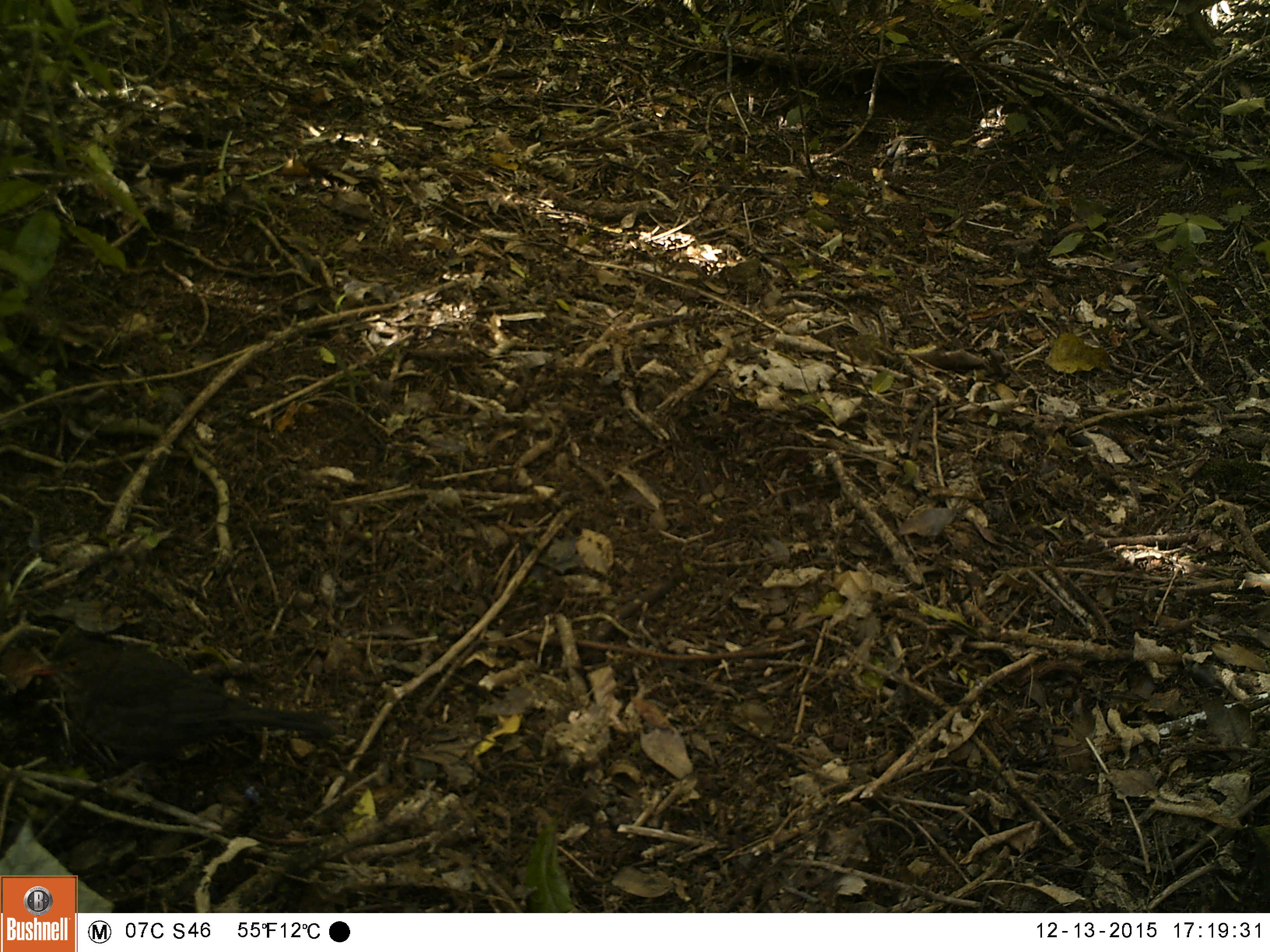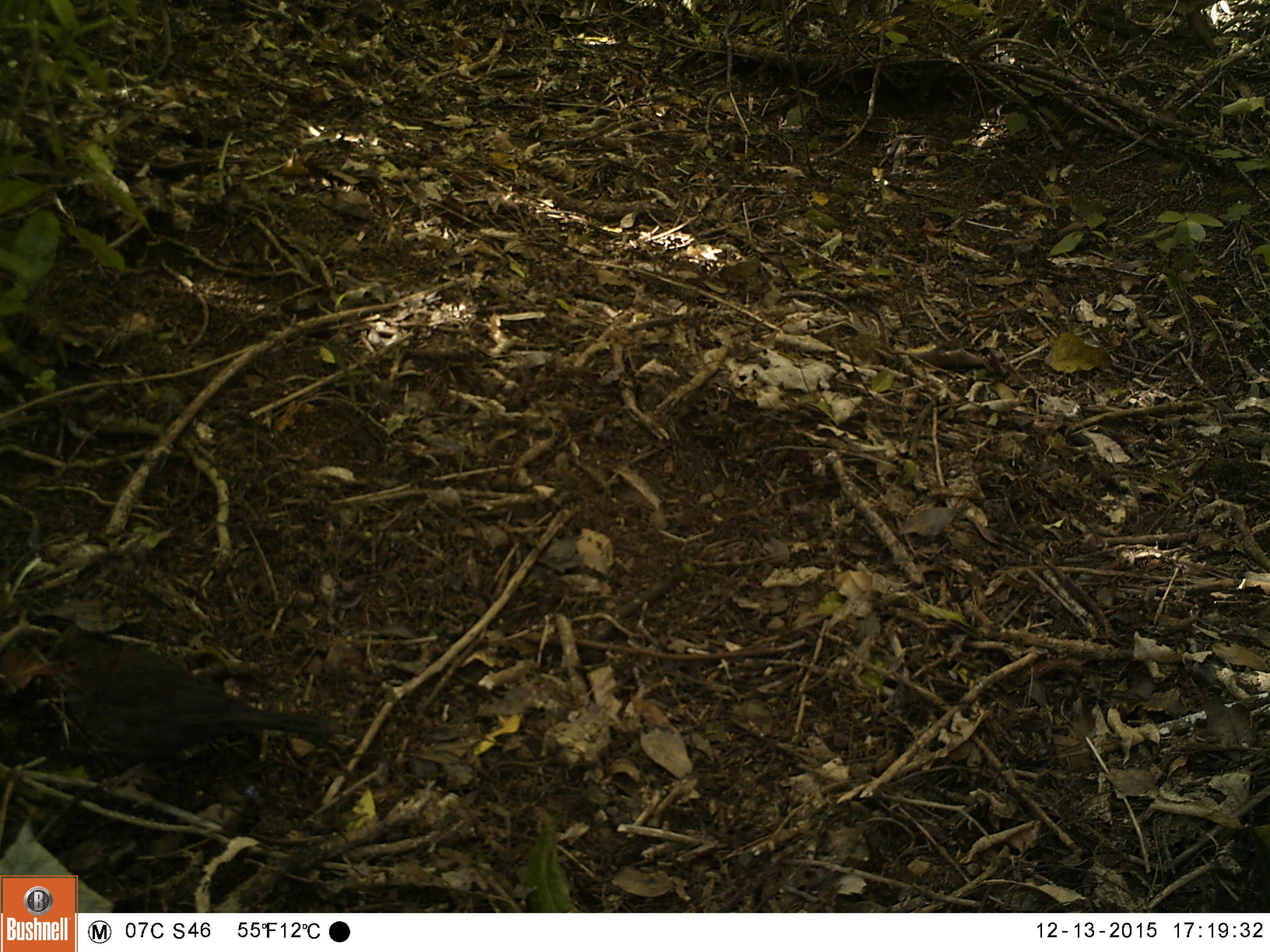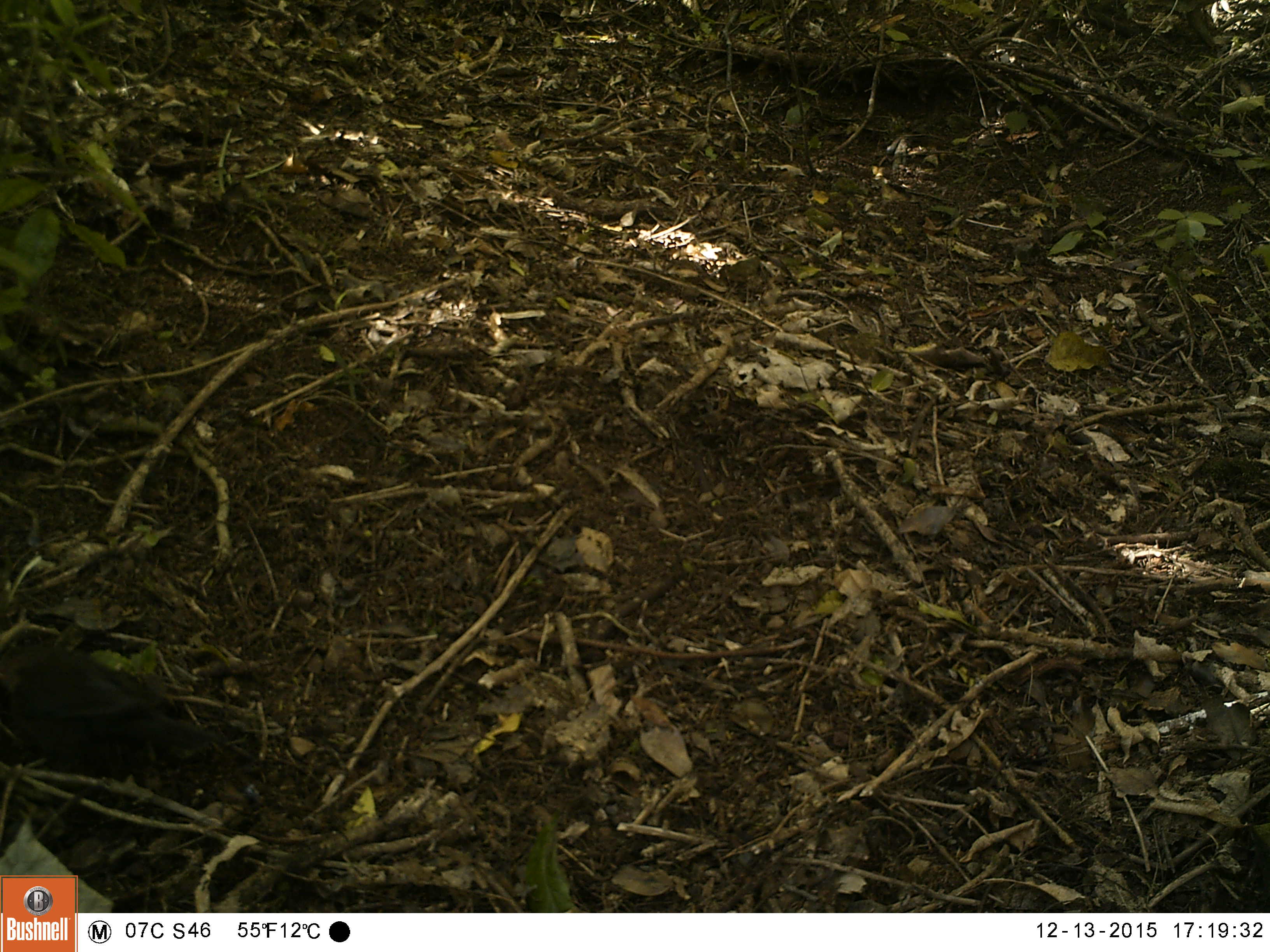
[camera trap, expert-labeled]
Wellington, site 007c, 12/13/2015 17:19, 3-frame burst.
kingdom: Animalia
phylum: Chordata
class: Aves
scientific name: Aves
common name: bird